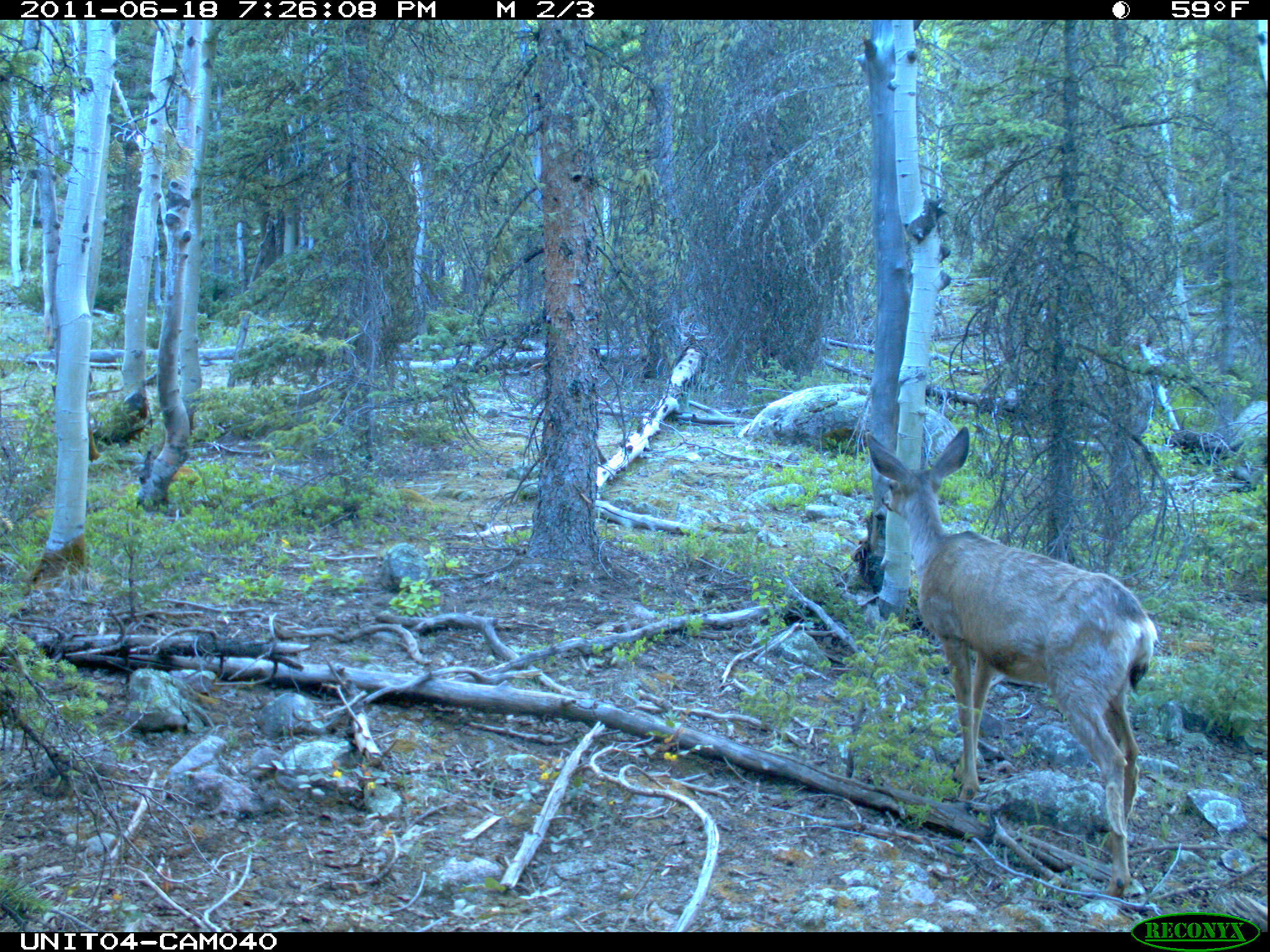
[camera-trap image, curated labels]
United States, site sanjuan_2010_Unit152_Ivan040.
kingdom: Animalia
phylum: Chordata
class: Mammalia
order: Artiodactyla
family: Cervidae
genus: Odocoileus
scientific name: Odocoileus hemionus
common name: mule deer